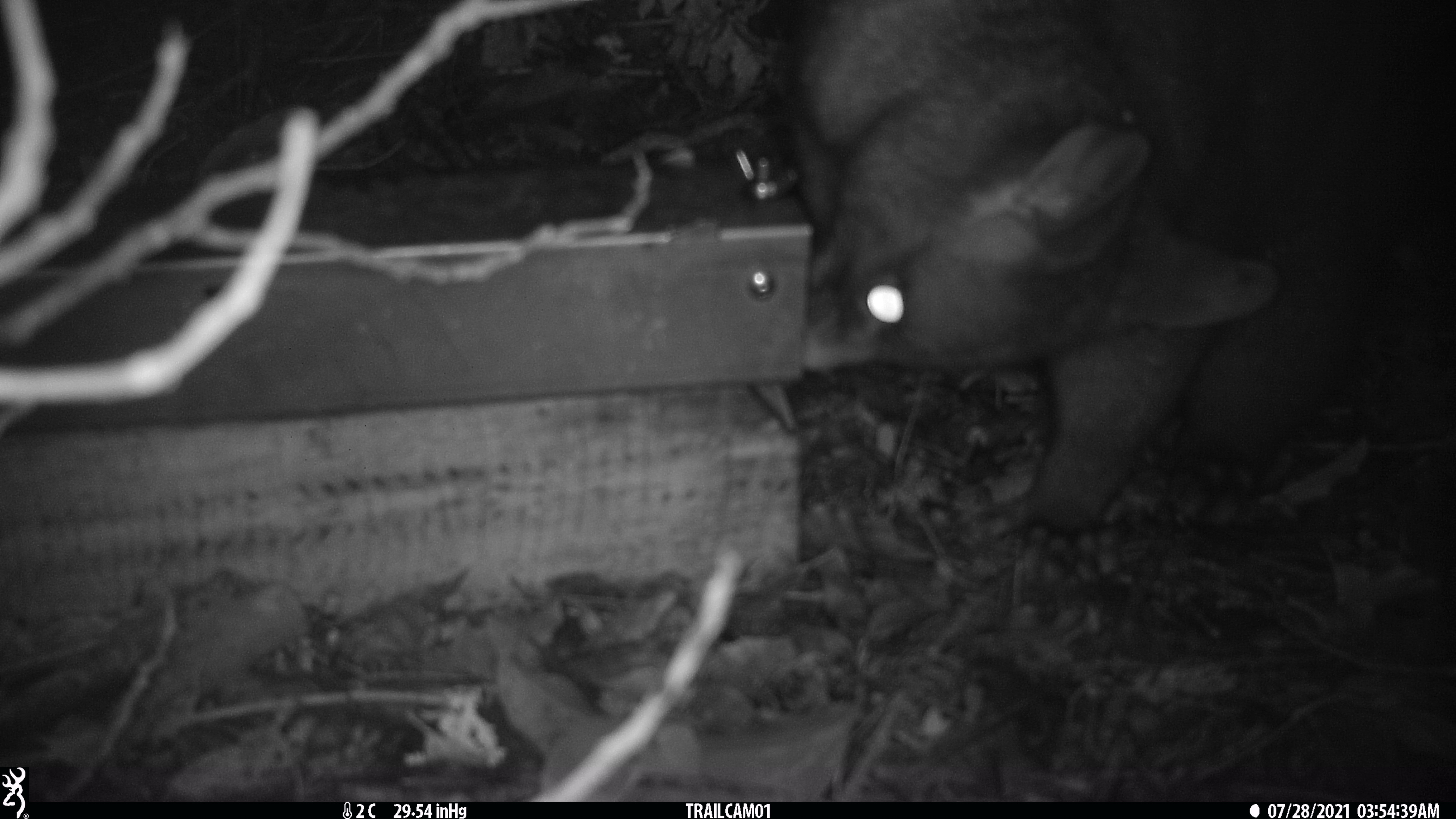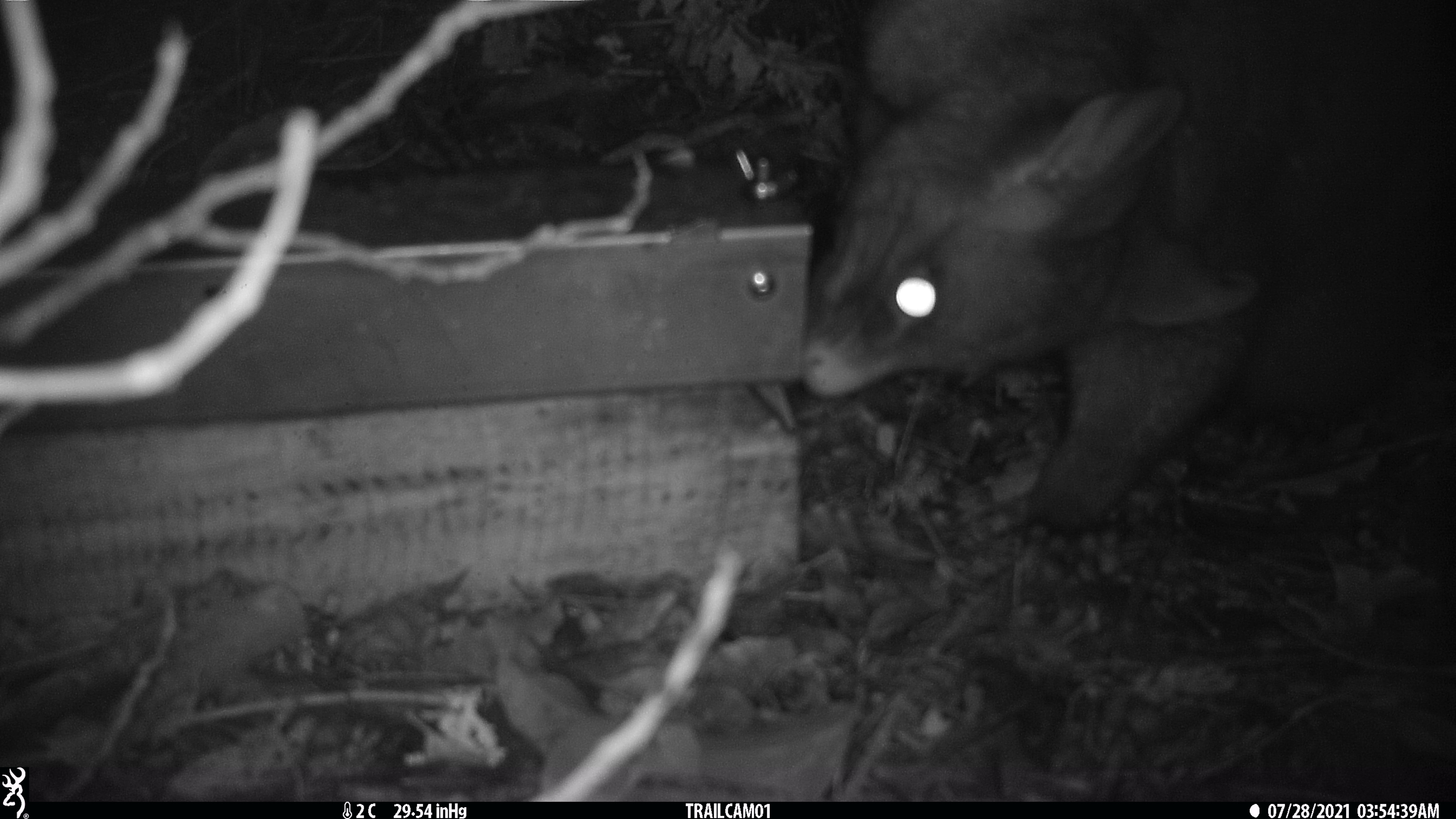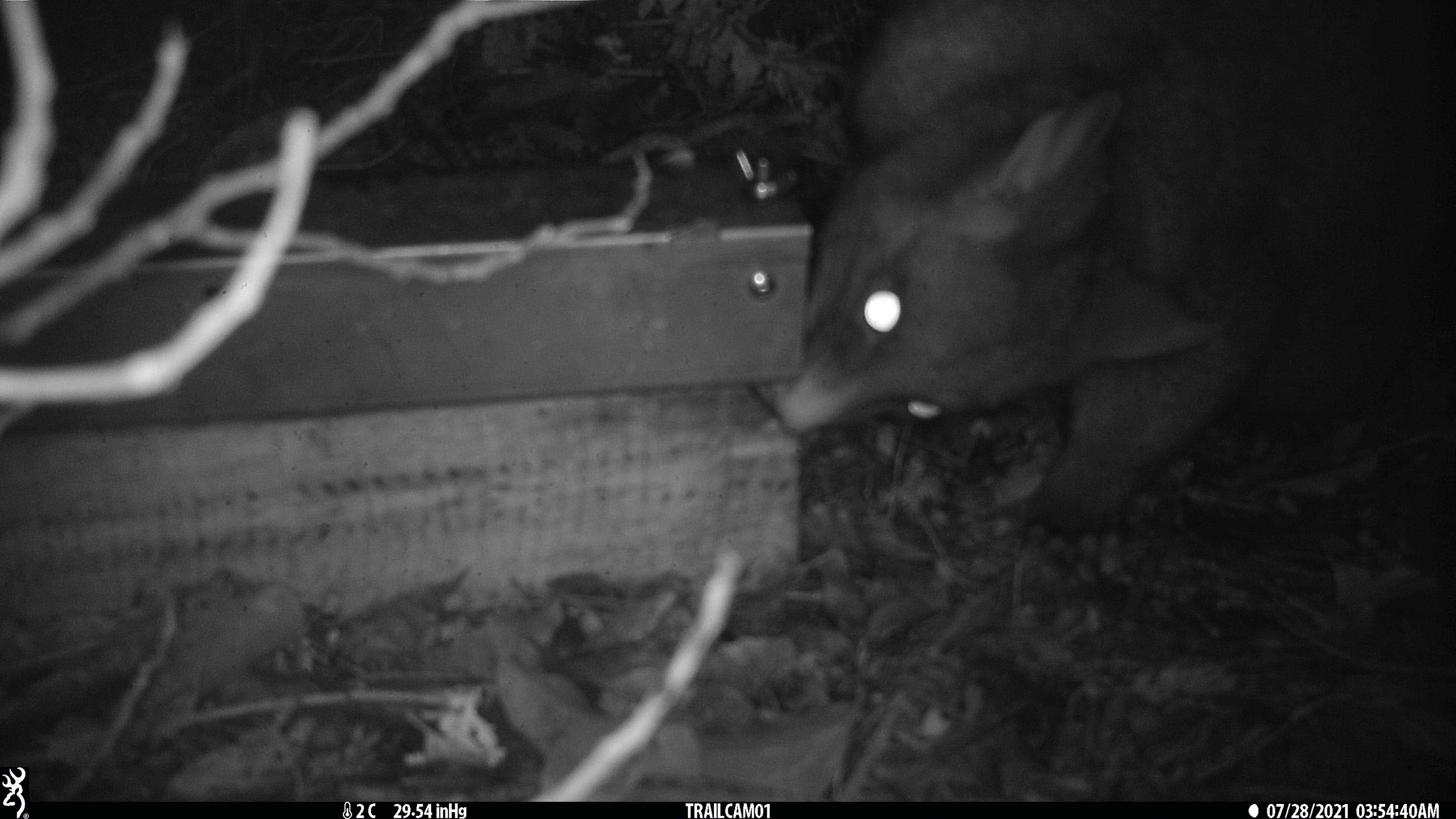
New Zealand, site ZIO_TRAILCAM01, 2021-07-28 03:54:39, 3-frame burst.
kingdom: Animalia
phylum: Chordata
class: Mammalia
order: Diprotodontia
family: Phalangeridae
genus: Trichosurus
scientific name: Trichosurus vulpecula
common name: common brushtail possum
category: possum